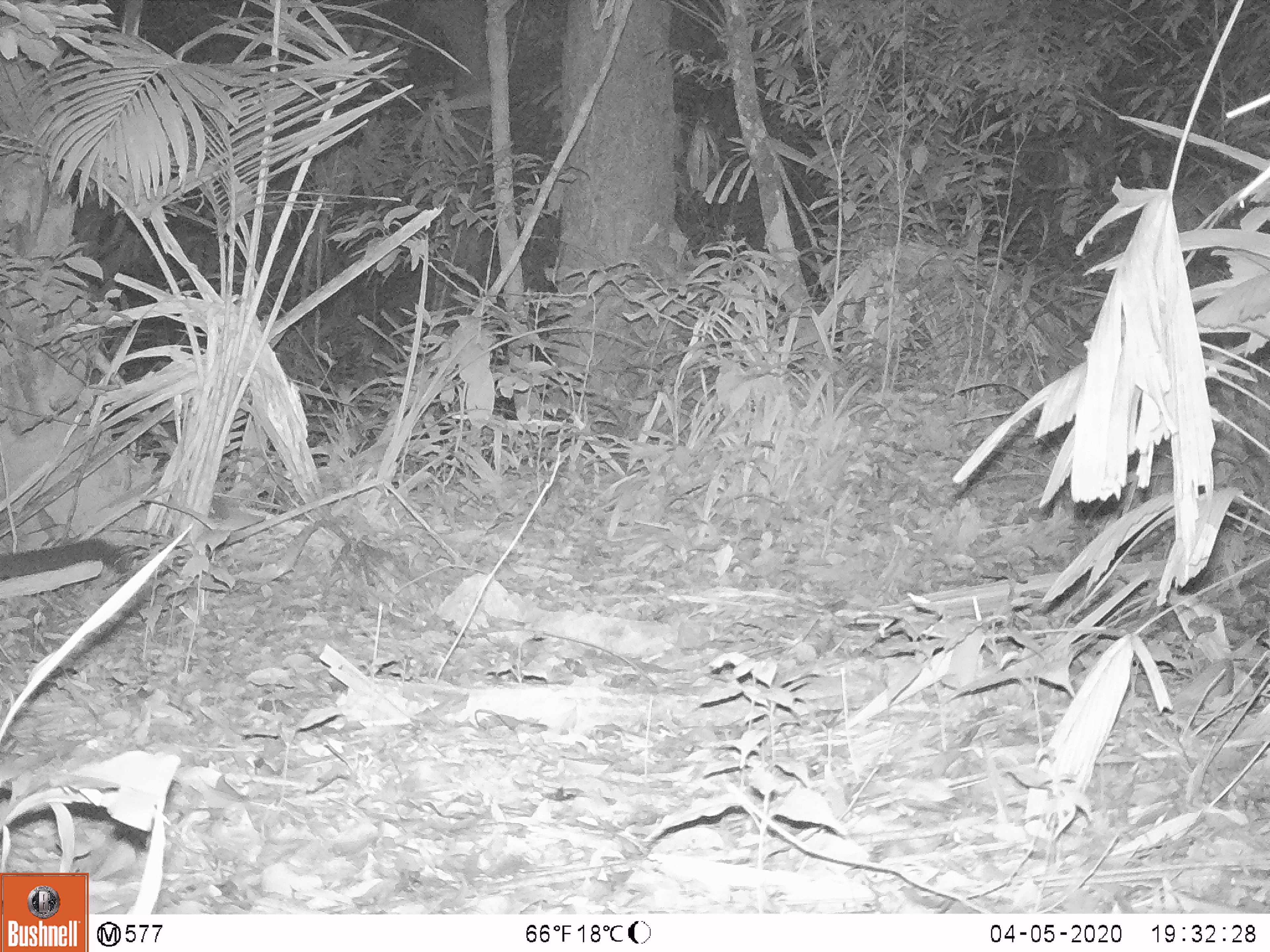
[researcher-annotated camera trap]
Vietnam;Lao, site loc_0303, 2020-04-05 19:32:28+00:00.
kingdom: Animalia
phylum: Chordata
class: Mammalia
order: Carnivora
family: Viverridae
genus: Paguma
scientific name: Paguma larvata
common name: masked palm civet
Masked palm civet (Paguma larvata). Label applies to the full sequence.